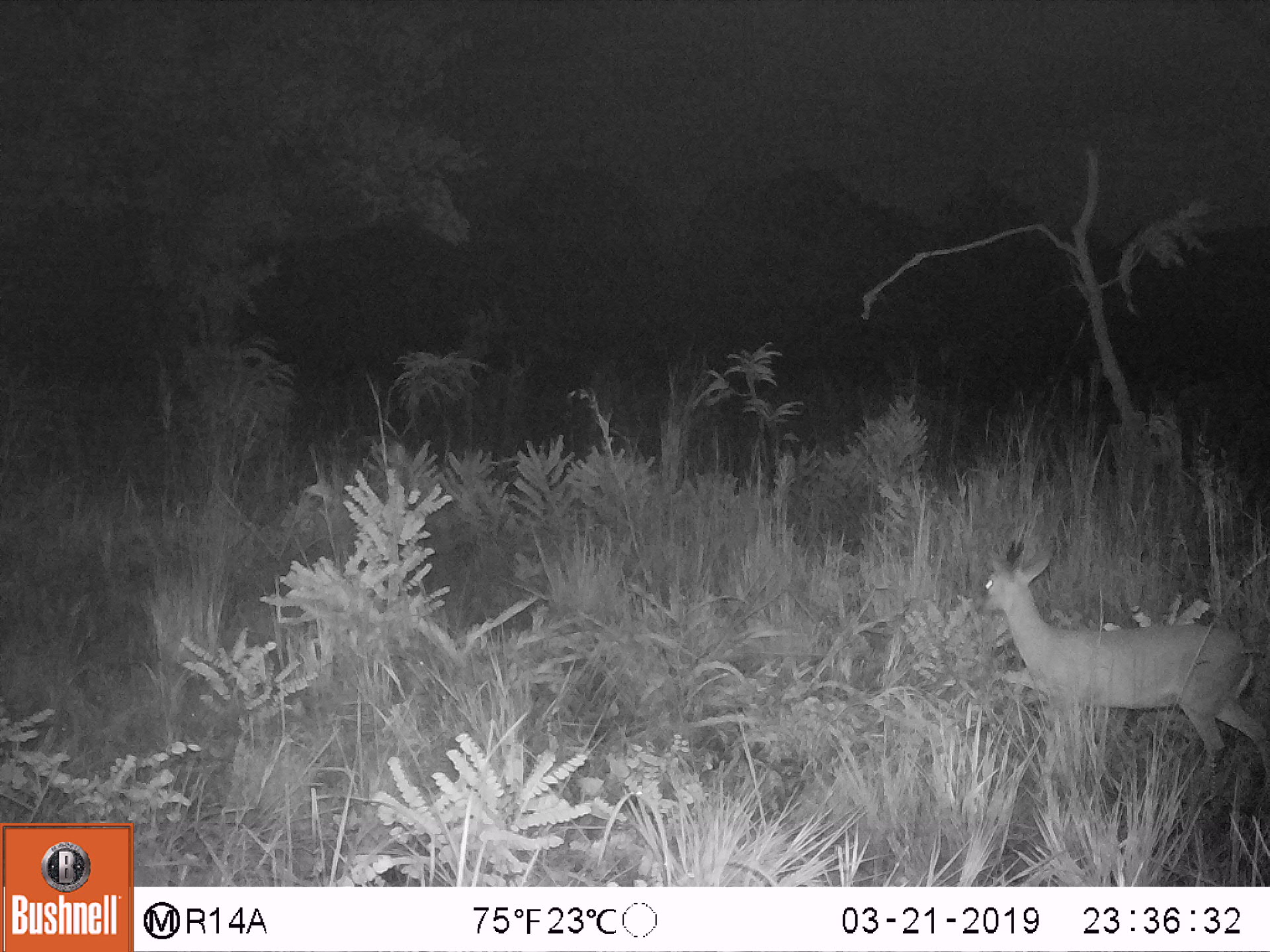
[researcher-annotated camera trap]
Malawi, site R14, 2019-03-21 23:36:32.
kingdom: Animalia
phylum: Chordata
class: Mammalia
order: Artiodactyla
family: Bovidae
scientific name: Antilopinae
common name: small antelope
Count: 1.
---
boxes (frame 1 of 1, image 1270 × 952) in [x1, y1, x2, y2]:
small antelope: [966, 524, 1268, 788]